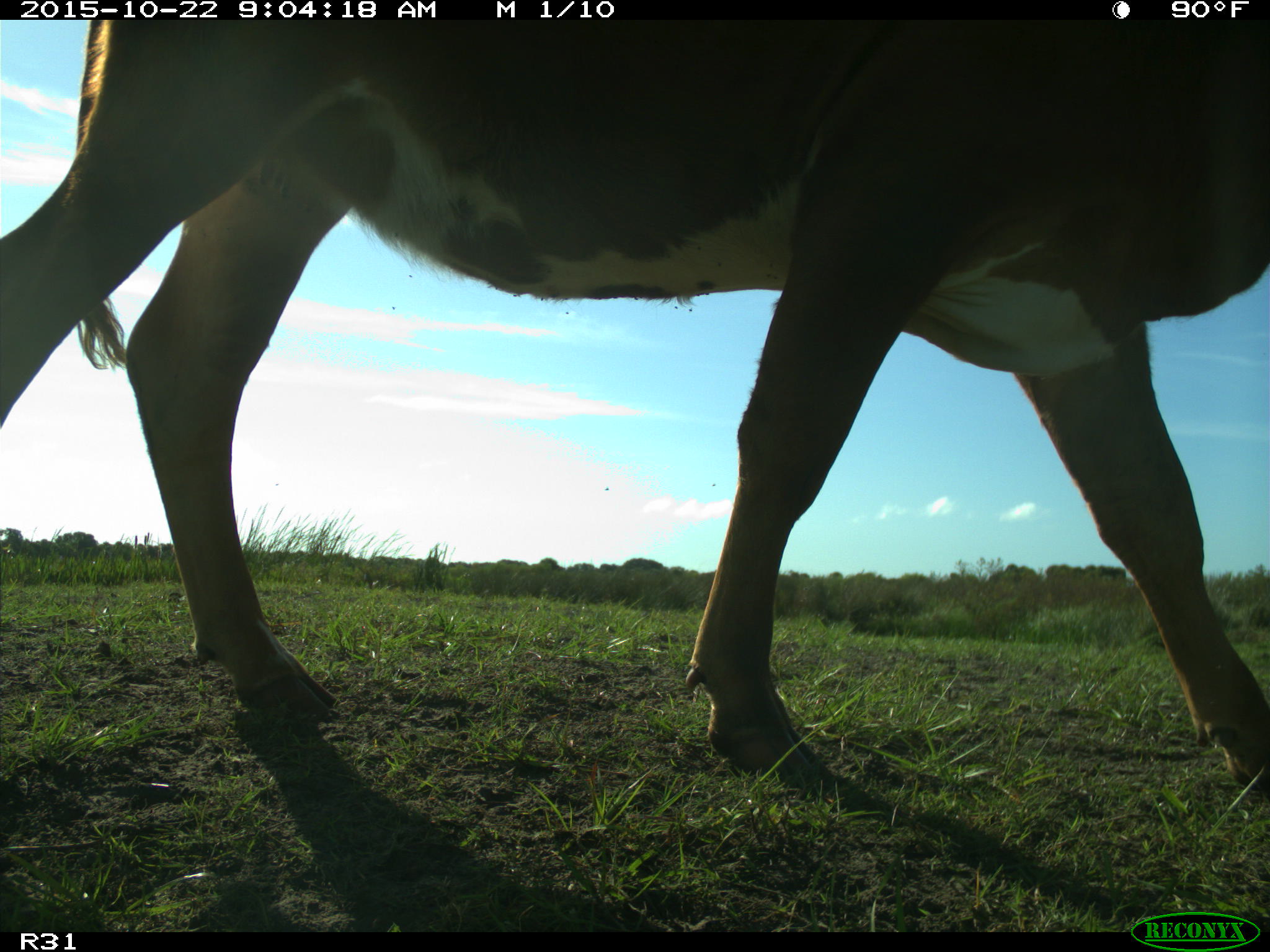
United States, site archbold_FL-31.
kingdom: Animalia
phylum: Chordata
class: Mammalia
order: Artiodactyla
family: Bovidae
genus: Bos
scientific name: Bos taurus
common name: domestic cow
Bos taurus (domestic cow).